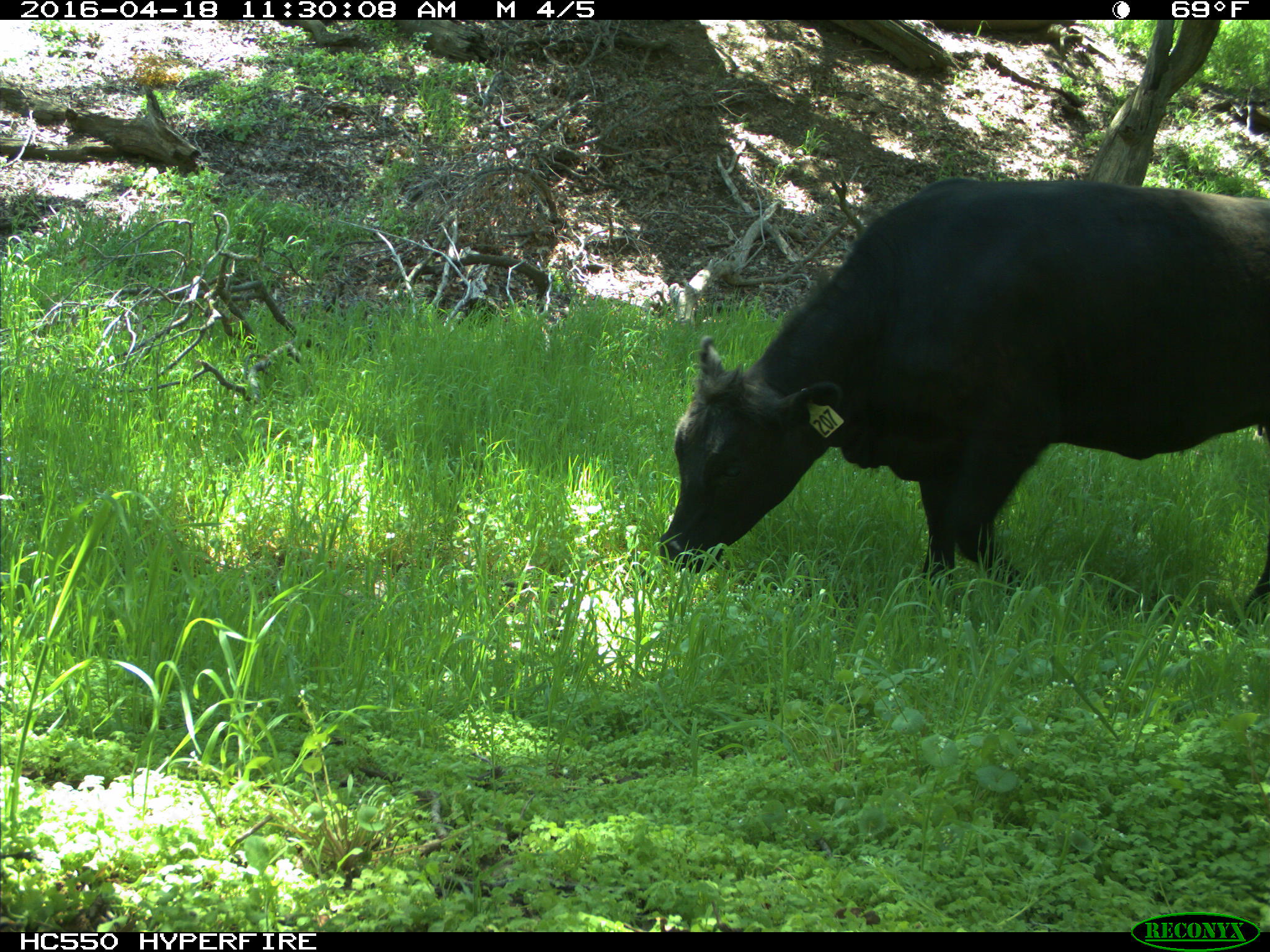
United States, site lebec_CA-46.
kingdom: Animalia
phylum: Chordata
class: Mammalia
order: Artiodactyla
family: Bovidae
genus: Bos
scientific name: Bos taurus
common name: domestic cow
Bos taurus (domestic cow).